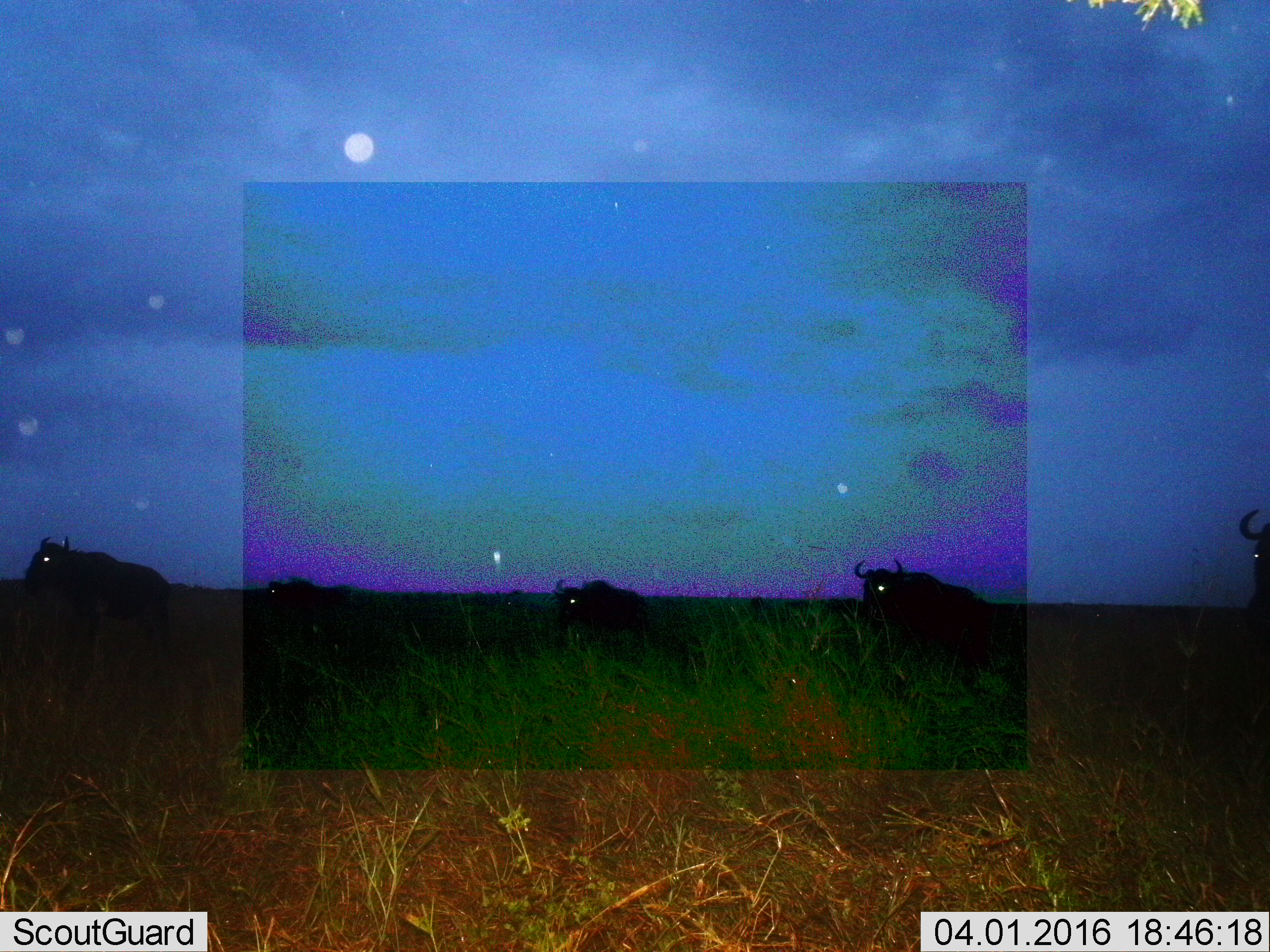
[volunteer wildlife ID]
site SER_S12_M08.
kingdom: Animalia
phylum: Chordata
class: Mammalia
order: Artiodactyla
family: Bovidae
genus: Connochaetes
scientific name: Connochaetes taurinus taurinus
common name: blue wildebeest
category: wildebeestblue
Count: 5.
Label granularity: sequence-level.